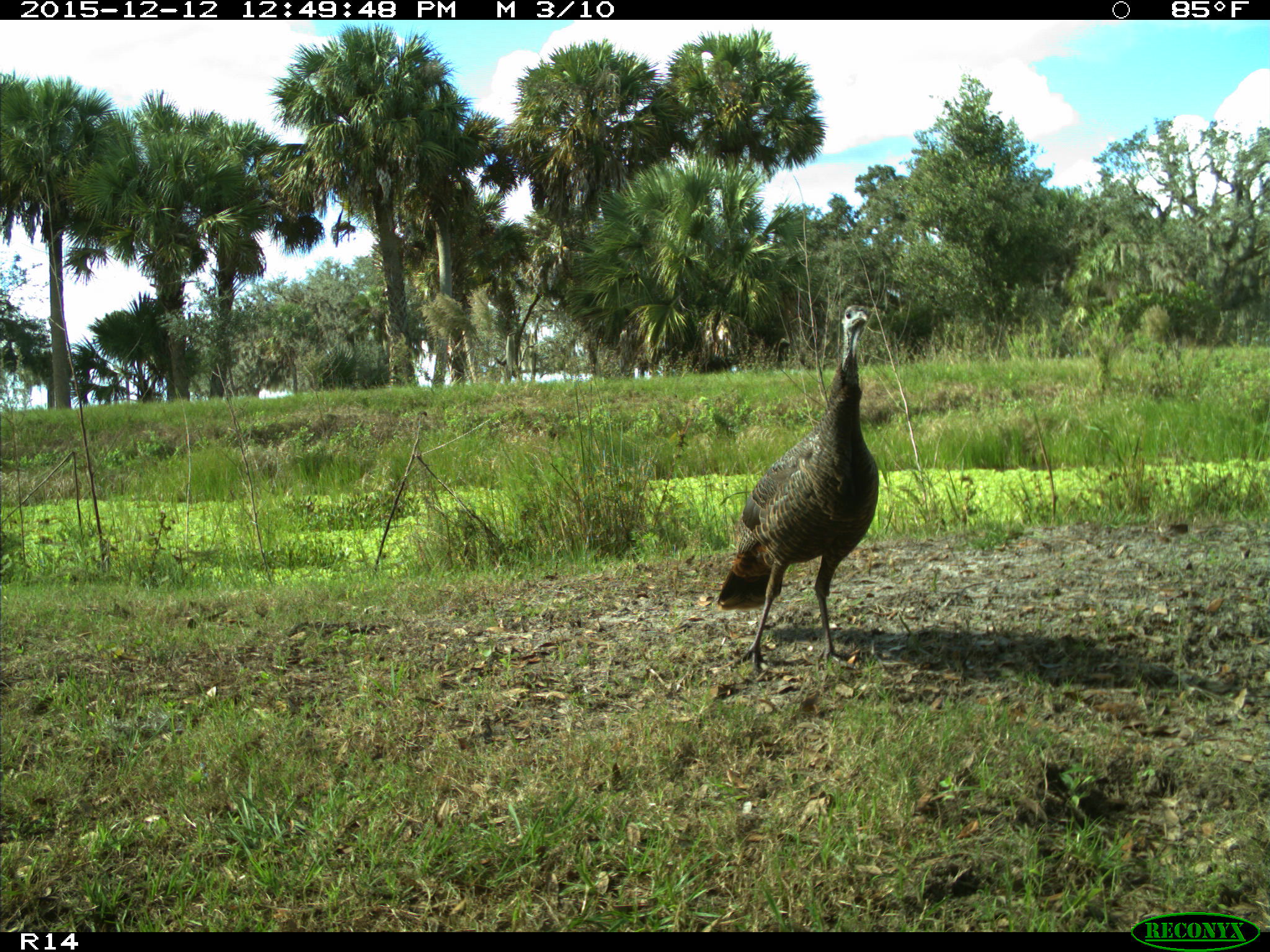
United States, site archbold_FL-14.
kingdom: Animalia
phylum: Chordata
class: Aves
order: Galliformes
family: Phasianidae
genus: Meleagris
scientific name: Meleagris gallopavo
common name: wild turkey